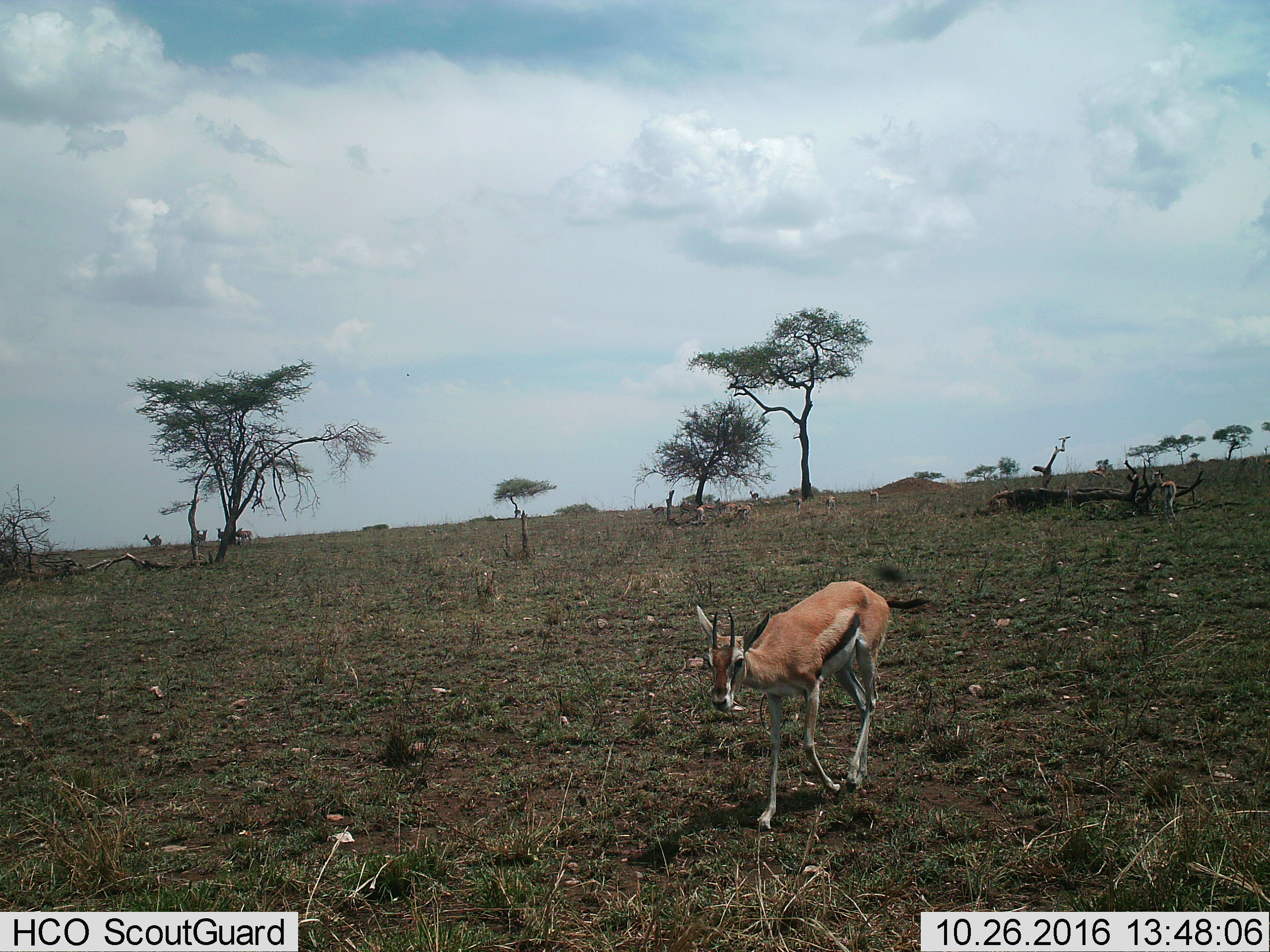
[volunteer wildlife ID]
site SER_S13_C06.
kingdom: Animalia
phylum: Chordata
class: Mammalia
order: Artiodactyla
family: Bovidae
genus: Eudorcas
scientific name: Eudorcas thomsonii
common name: thomson's gazelle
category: gazellethomsons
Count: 11-50.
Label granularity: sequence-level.